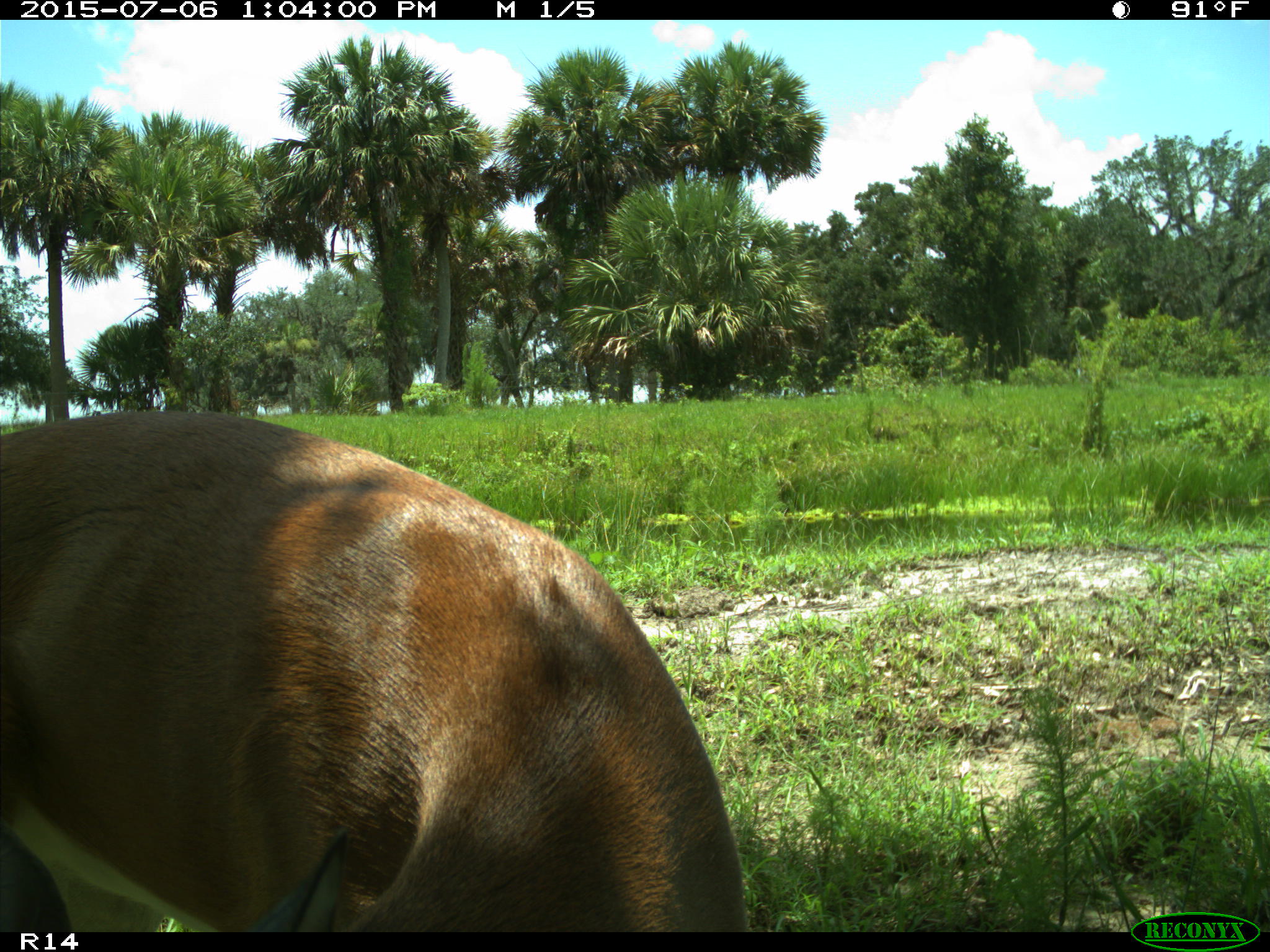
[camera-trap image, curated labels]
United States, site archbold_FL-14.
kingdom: Animalia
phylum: Chordata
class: Mammalia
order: Artiodactyla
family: Cervidae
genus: Odocoileus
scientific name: Odocoileus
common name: deer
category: unidentified deer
Unidentified deer (deer) (Odocoileus).